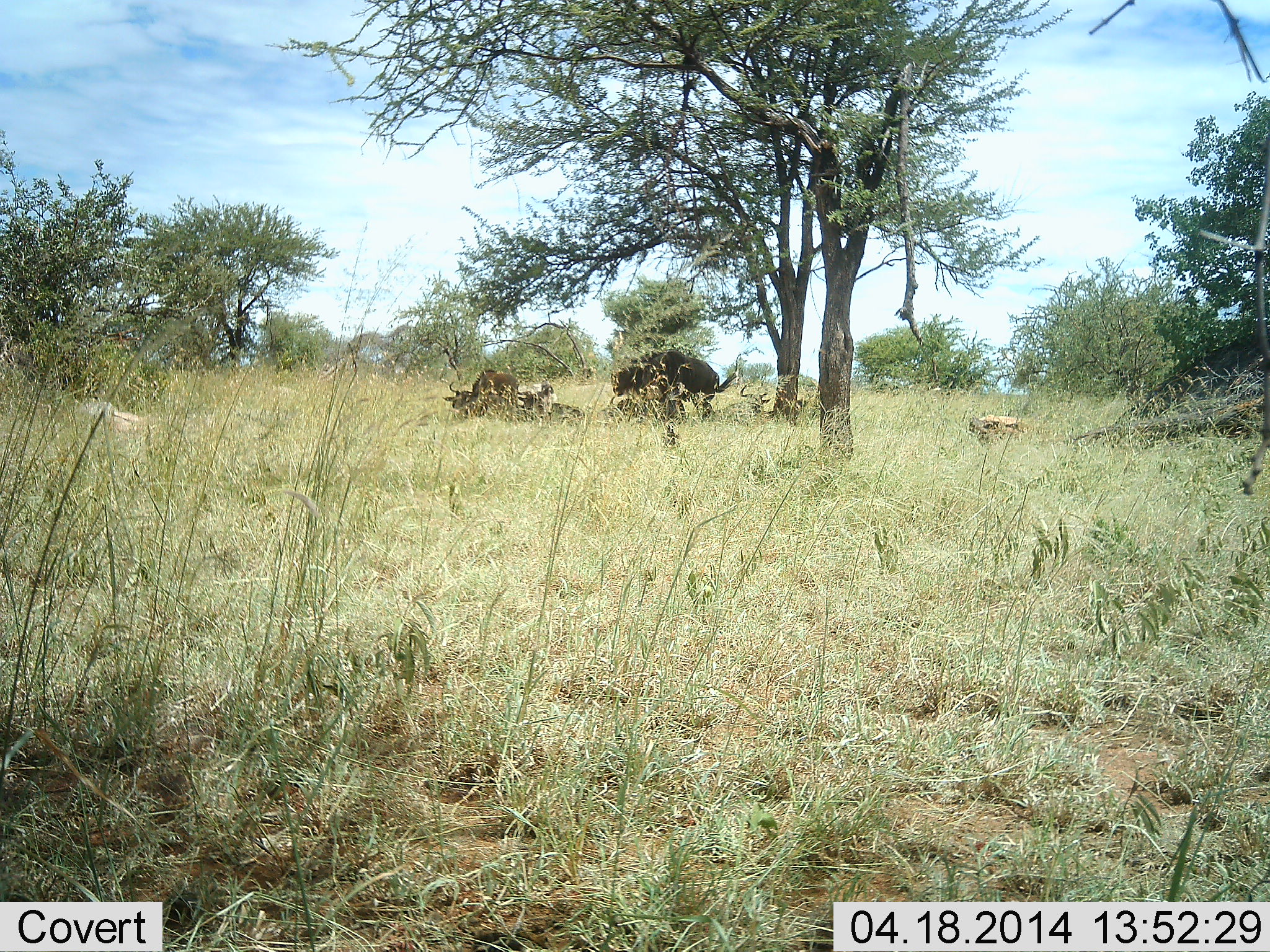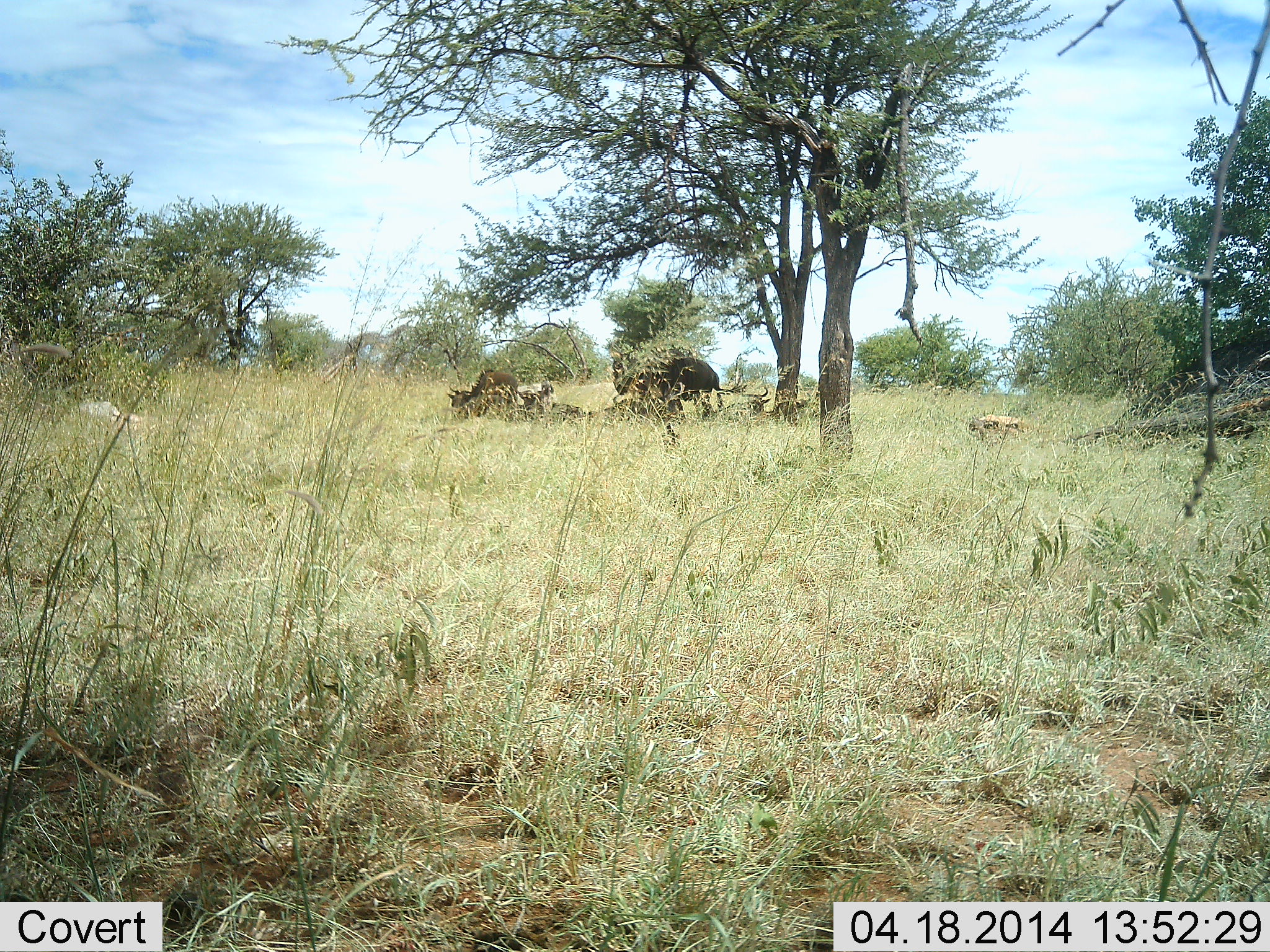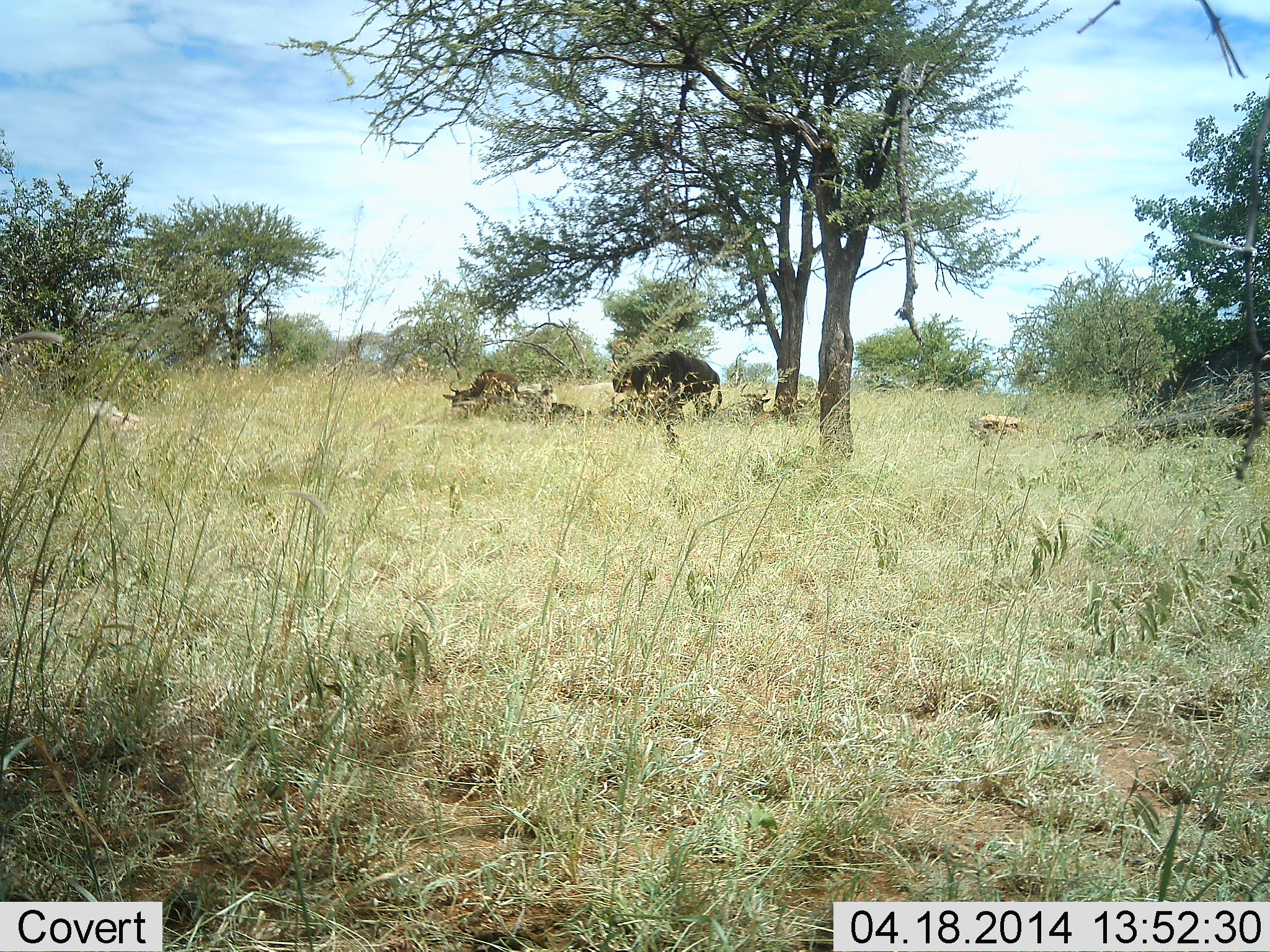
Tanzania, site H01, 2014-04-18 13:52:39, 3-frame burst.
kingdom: Animalia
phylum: Chordata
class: Mammalia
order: Artiodactyla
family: Bovidae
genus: Connochaetes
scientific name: Connochaetes taurinus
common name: blue wildebeest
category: wildebeest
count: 3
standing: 75%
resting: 75%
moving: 0%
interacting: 0%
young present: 12%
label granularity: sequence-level